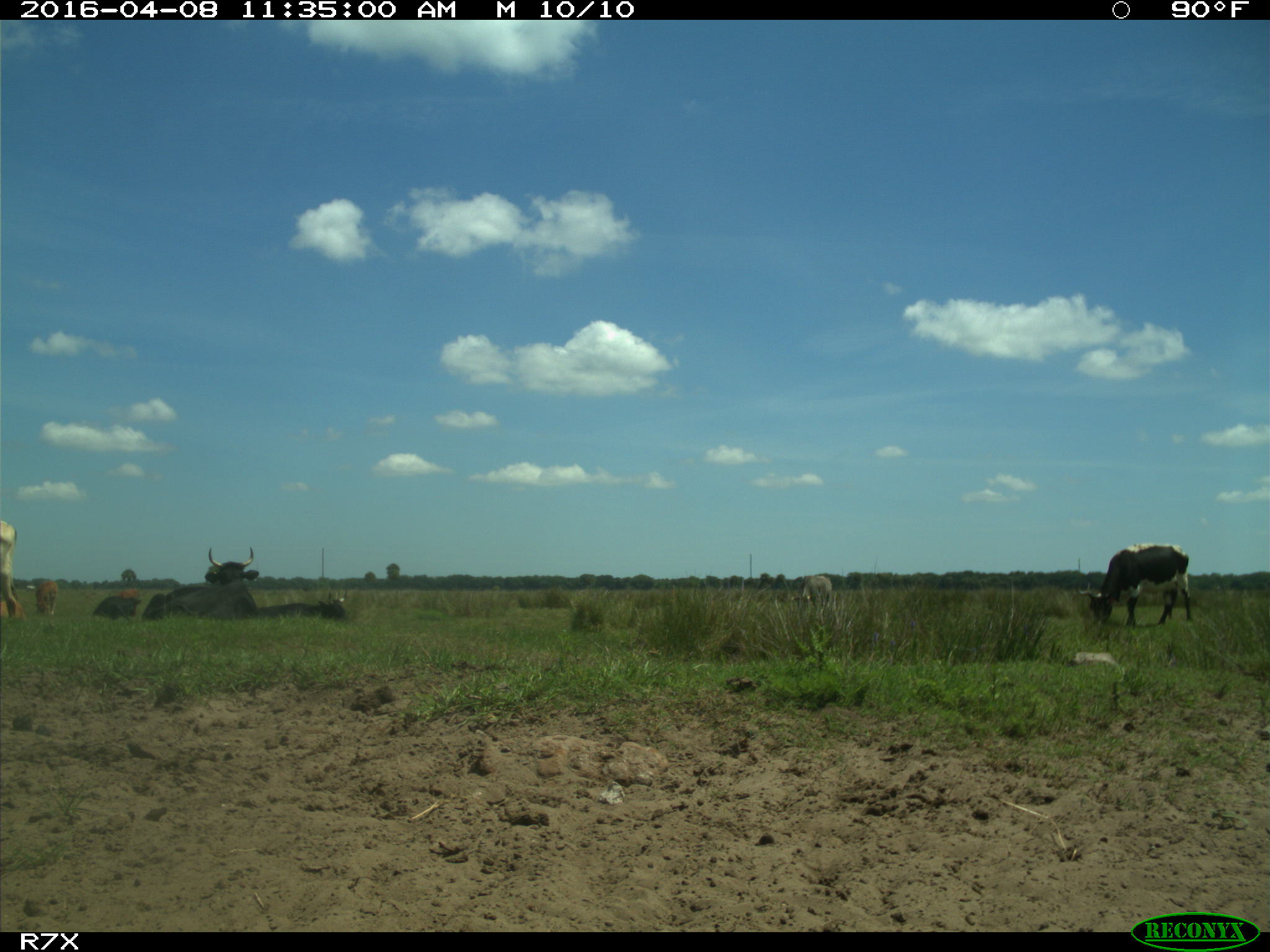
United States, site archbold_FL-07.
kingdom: Animalia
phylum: Chordata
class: Mammalia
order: Artiodactyla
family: Bovidae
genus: Bos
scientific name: Bos taurus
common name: domestic cow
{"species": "Bos taurus (domestic cow)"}